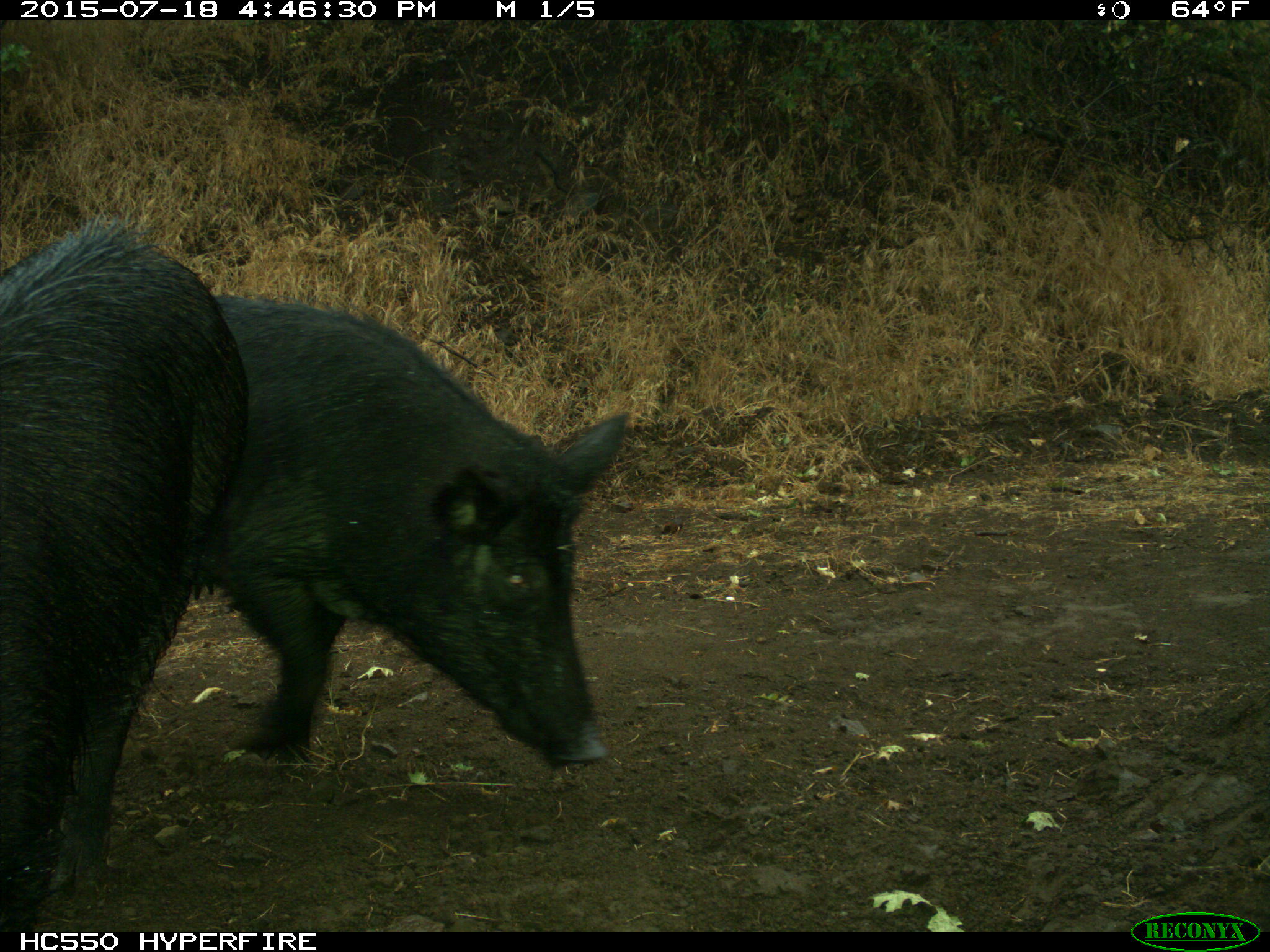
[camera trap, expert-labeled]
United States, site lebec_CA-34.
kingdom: Animalia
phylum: Chordata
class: Mammalia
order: Artiodactyla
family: Suidae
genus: Sus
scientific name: Sus scrofa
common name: wild boar